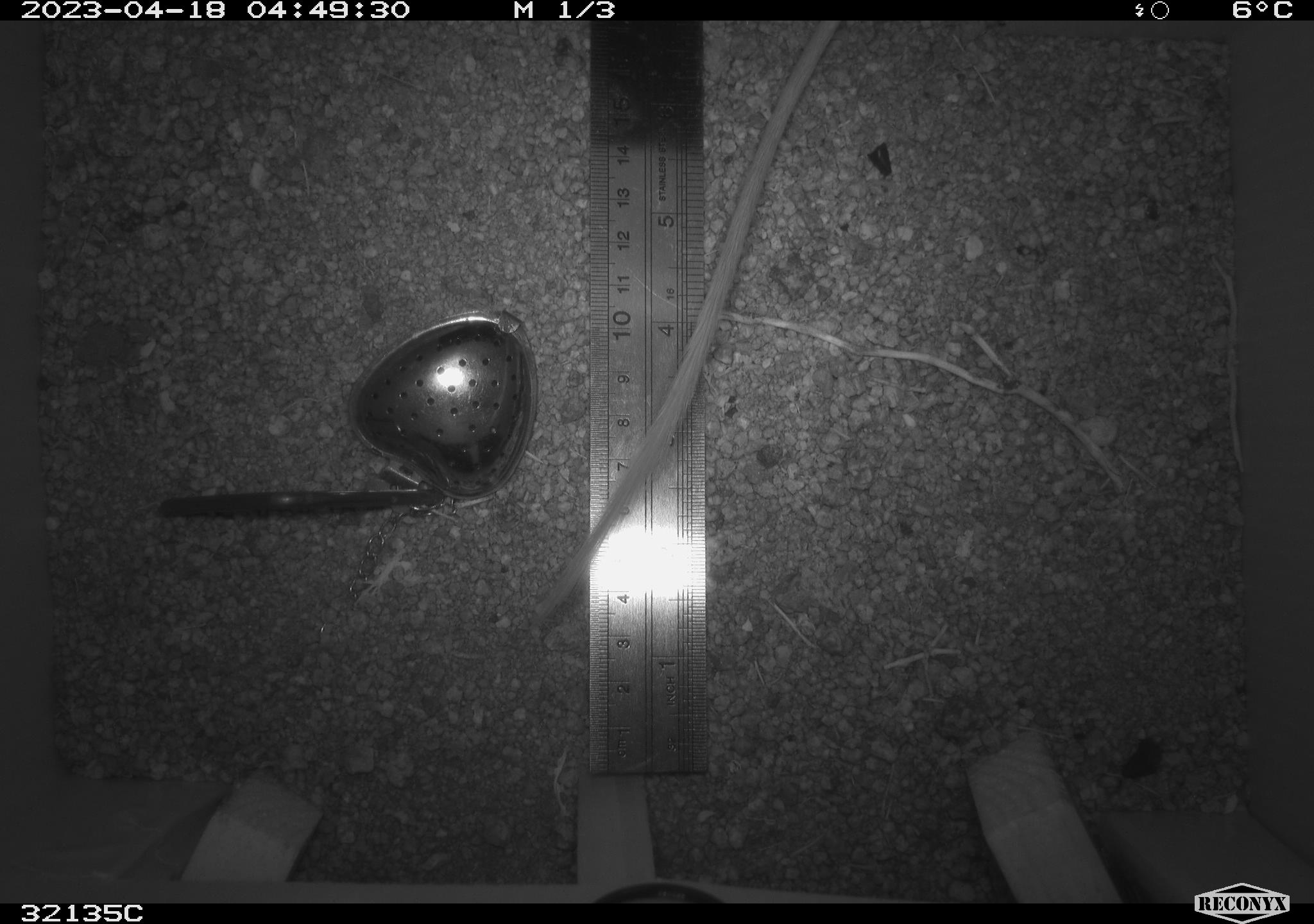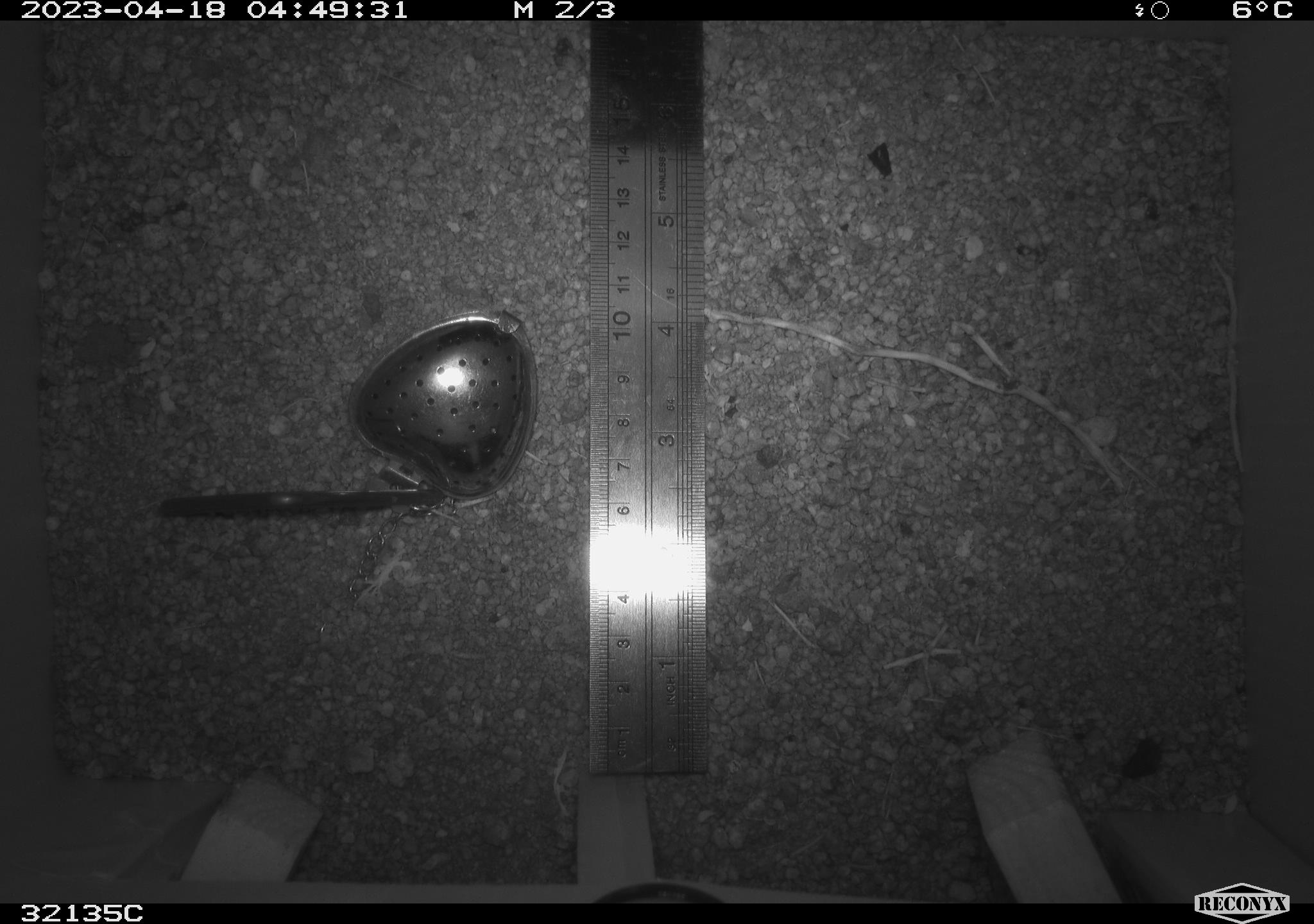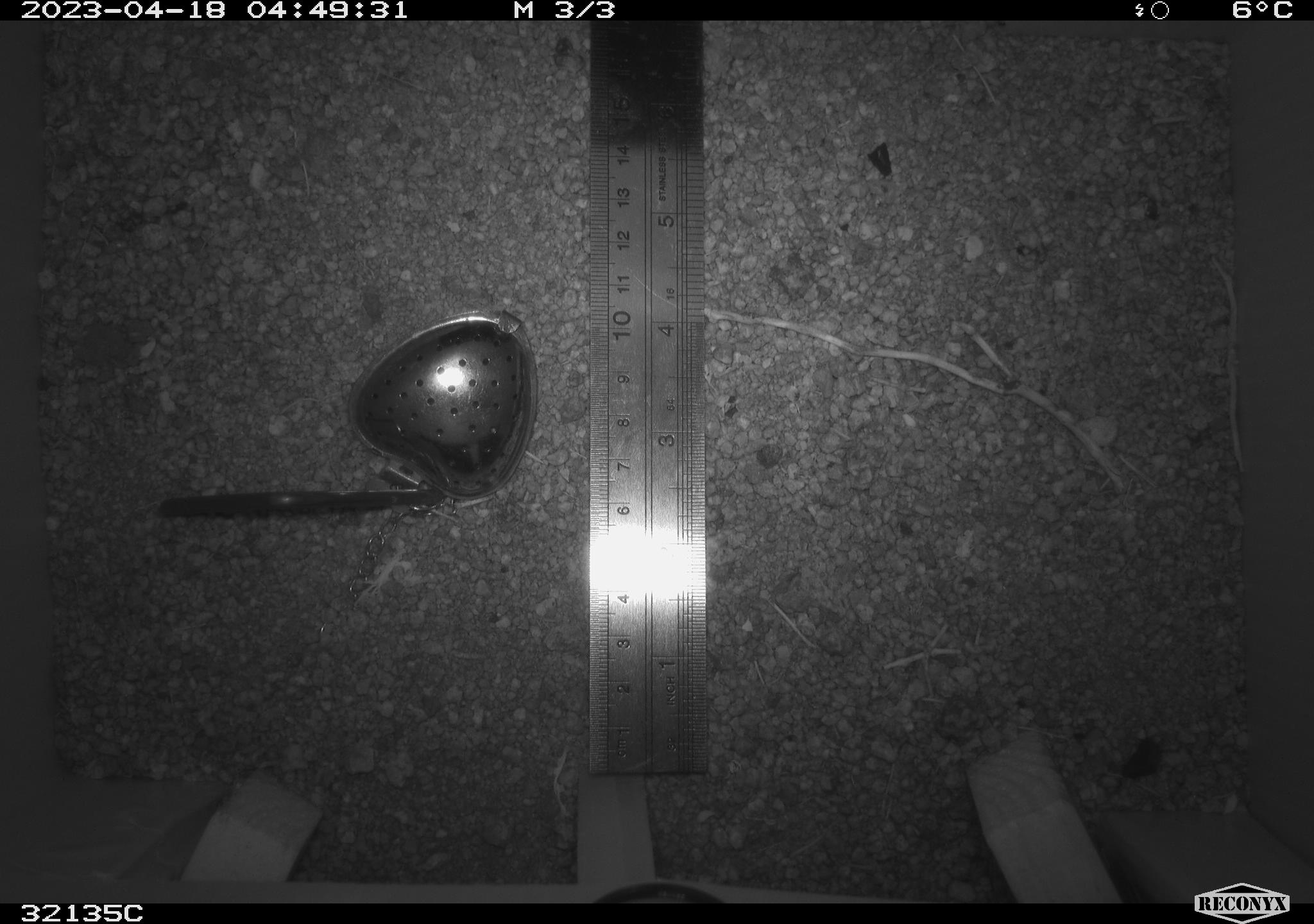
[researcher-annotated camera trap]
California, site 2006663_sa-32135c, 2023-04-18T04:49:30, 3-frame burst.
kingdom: Animalia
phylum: Chordata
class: Mammalia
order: Rodentia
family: Heteromyidae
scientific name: Heteromyidae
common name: kangaroo rats and pocket mice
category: heteromyidae family